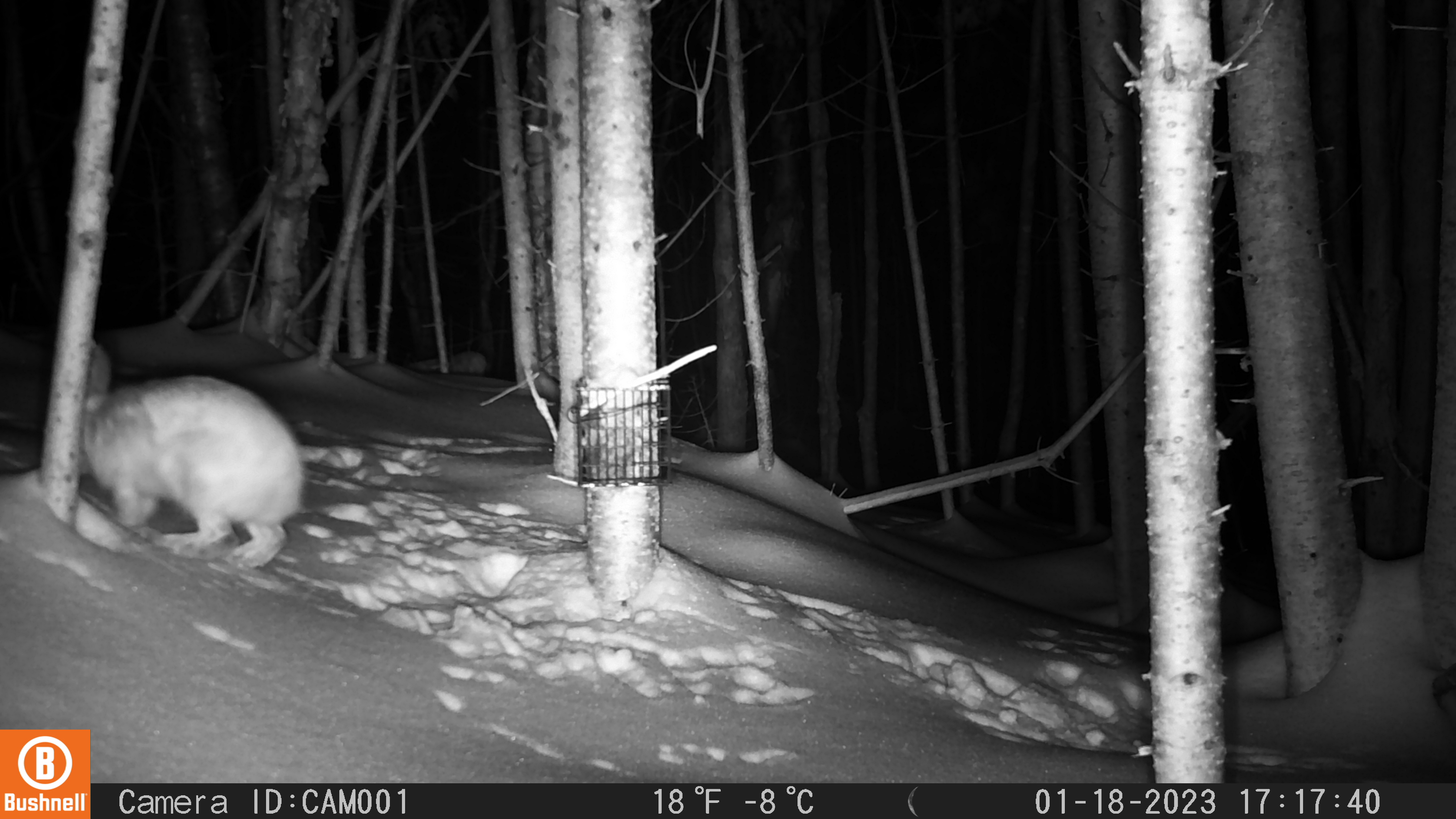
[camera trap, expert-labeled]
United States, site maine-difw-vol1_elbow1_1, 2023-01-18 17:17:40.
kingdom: Animalia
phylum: Chordata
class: Mammalia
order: Lagomorpha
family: Leporidae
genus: Lepus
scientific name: Lepus americanus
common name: snowshoe hare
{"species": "snowshoe hare (Lepus americanus)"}